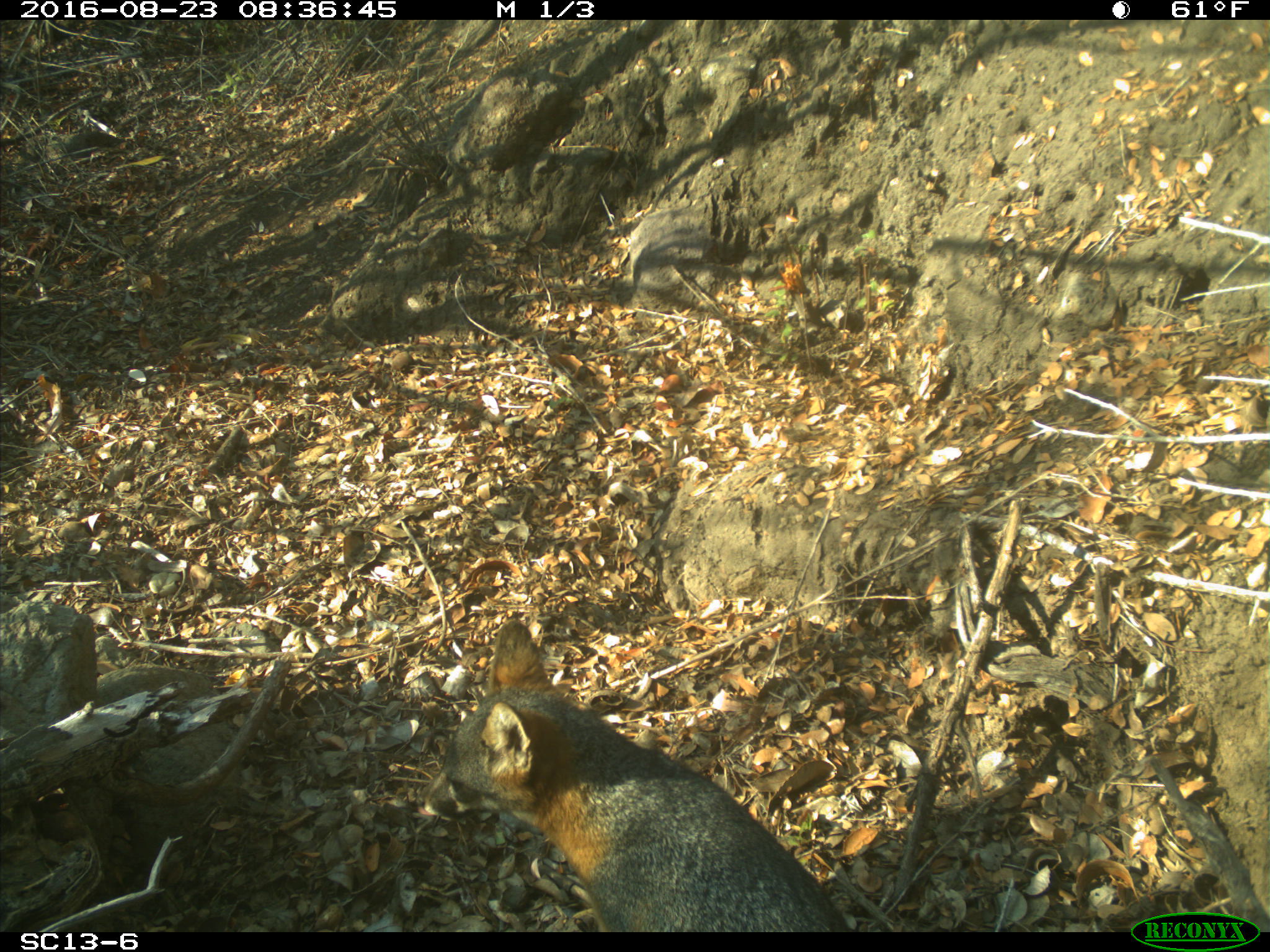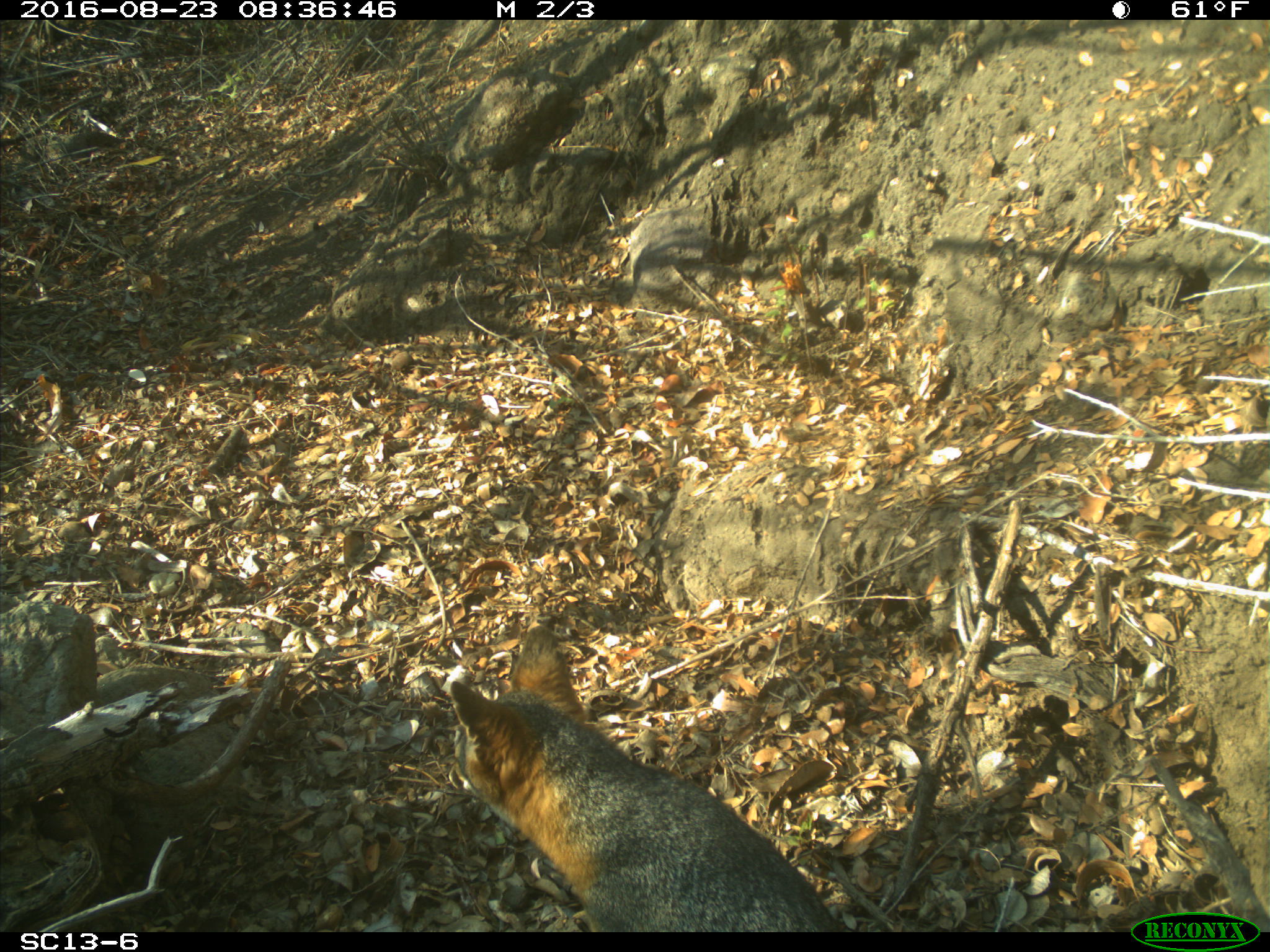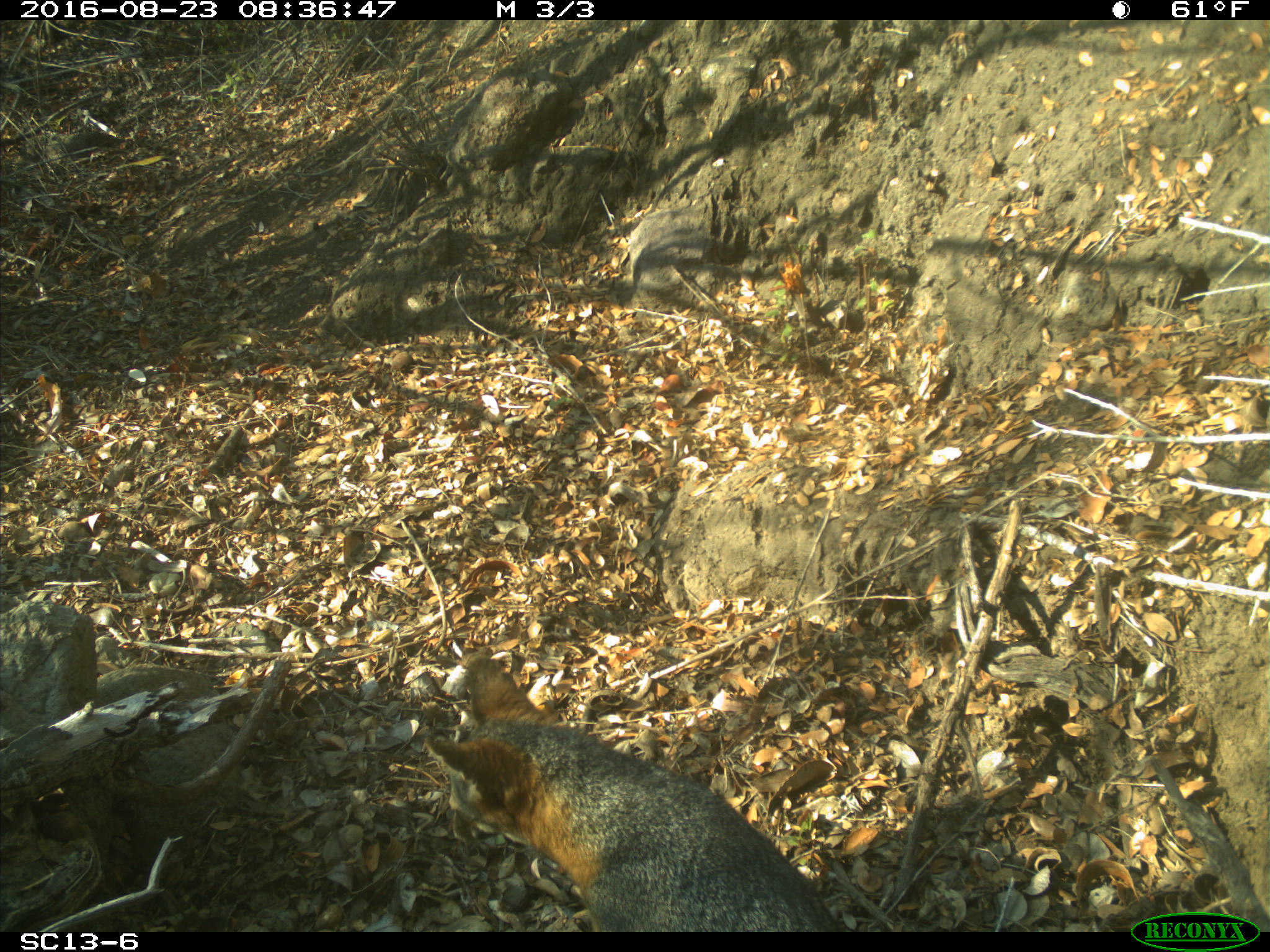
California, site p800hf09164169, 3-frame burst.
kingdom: Animalia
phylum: Chordata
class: Mammalia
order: Carnivora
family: Canidae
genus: Urocyon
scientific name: Urocyon littoralis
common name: island fox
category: fox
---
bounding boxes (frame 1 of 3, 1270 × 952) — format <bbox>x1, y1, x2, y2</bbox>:
fox: <bbox>417, 619, 850, 931</bbox>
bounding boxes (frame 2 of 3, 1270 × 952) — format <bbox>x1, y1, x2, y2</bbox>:
fox: <bbox>448, 623, 853, 929</bbox>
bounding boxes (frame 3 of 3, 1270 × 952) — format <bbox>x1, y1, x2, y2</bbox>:
fox: <bbox>427, 655, 841, 932</bbox>